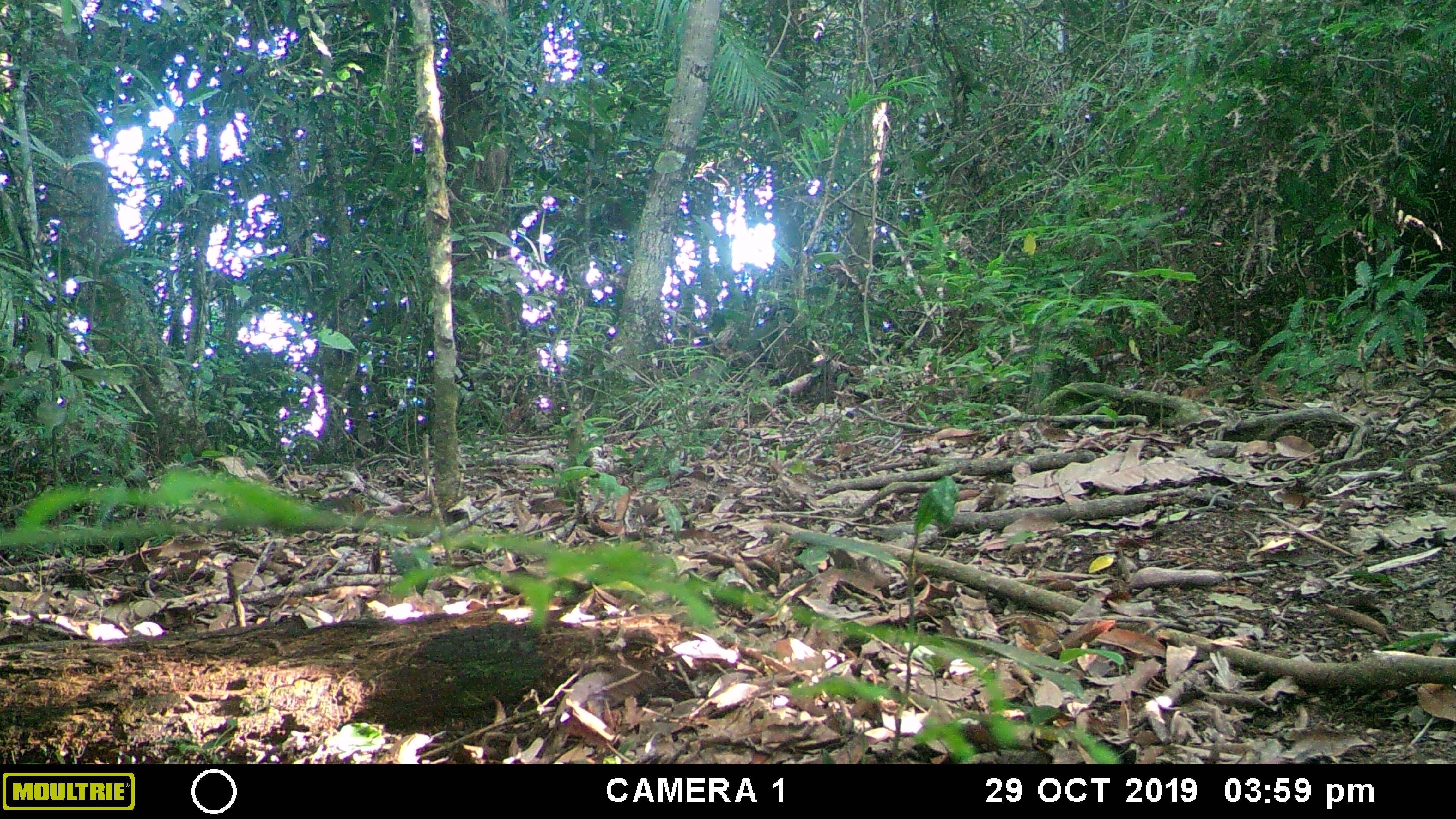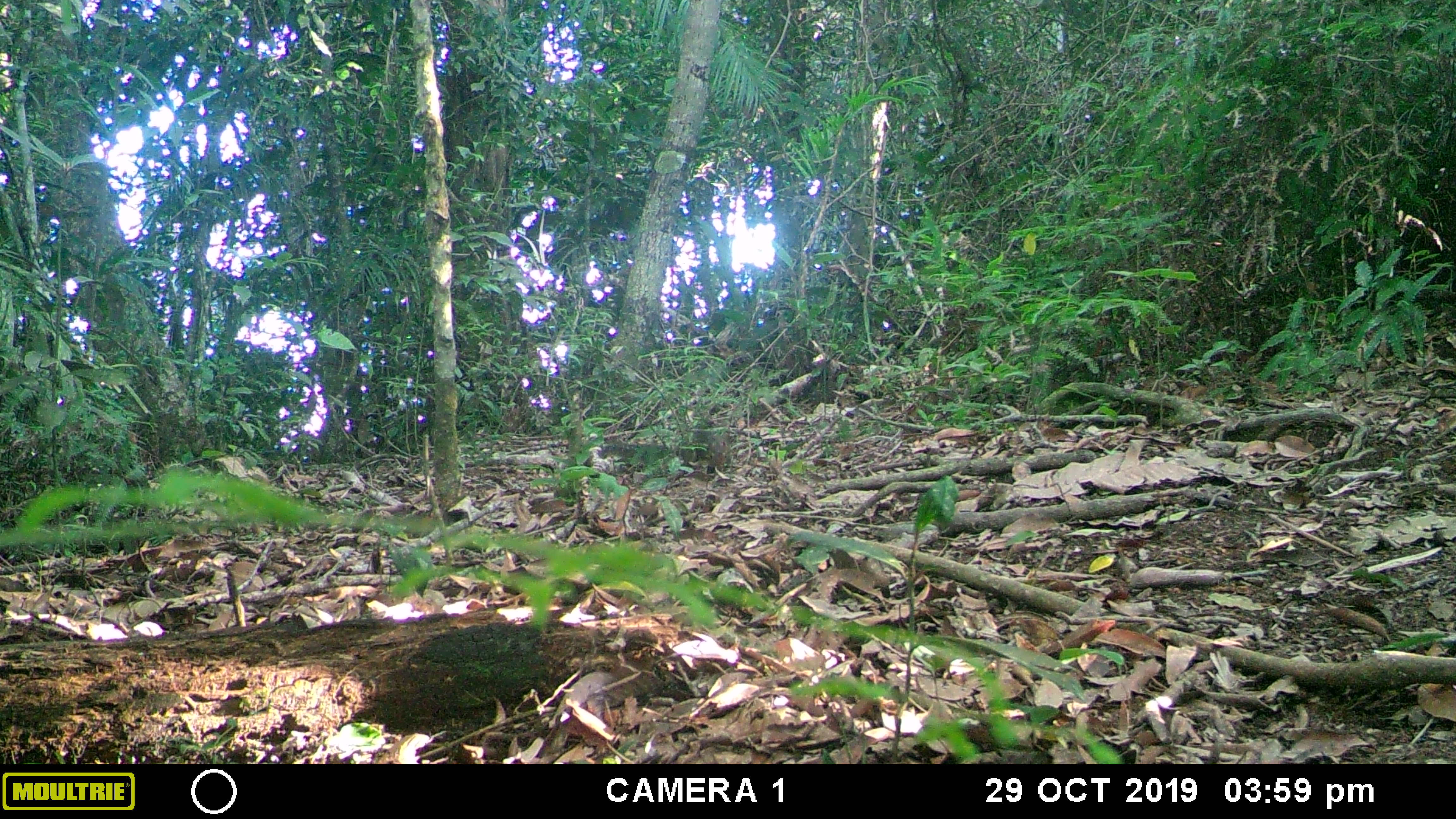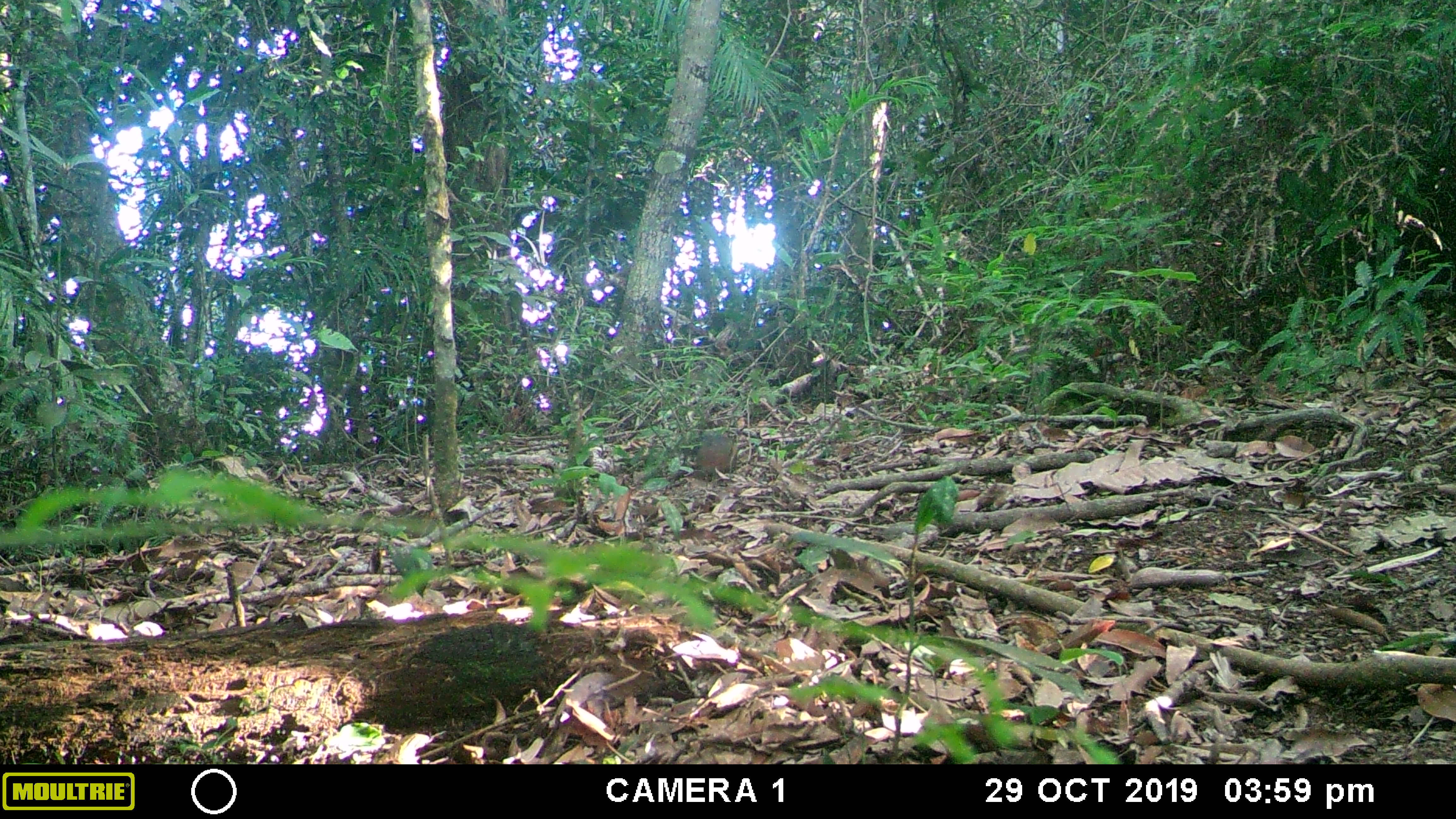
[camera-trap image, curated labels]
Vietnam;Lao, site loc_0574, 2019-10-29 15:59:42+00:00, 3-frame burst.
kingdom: Animalia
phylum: Chordata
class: Mammalia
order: Rodentia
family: Sciuridae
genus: Dremomys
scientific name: Dremomys rufigenis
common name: red-cheeked squirrel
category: red cheeked squirrel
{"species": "red cheeked squirrel (red-cheeked squirrel) (Dremomys rufigenis)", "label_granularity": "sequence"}